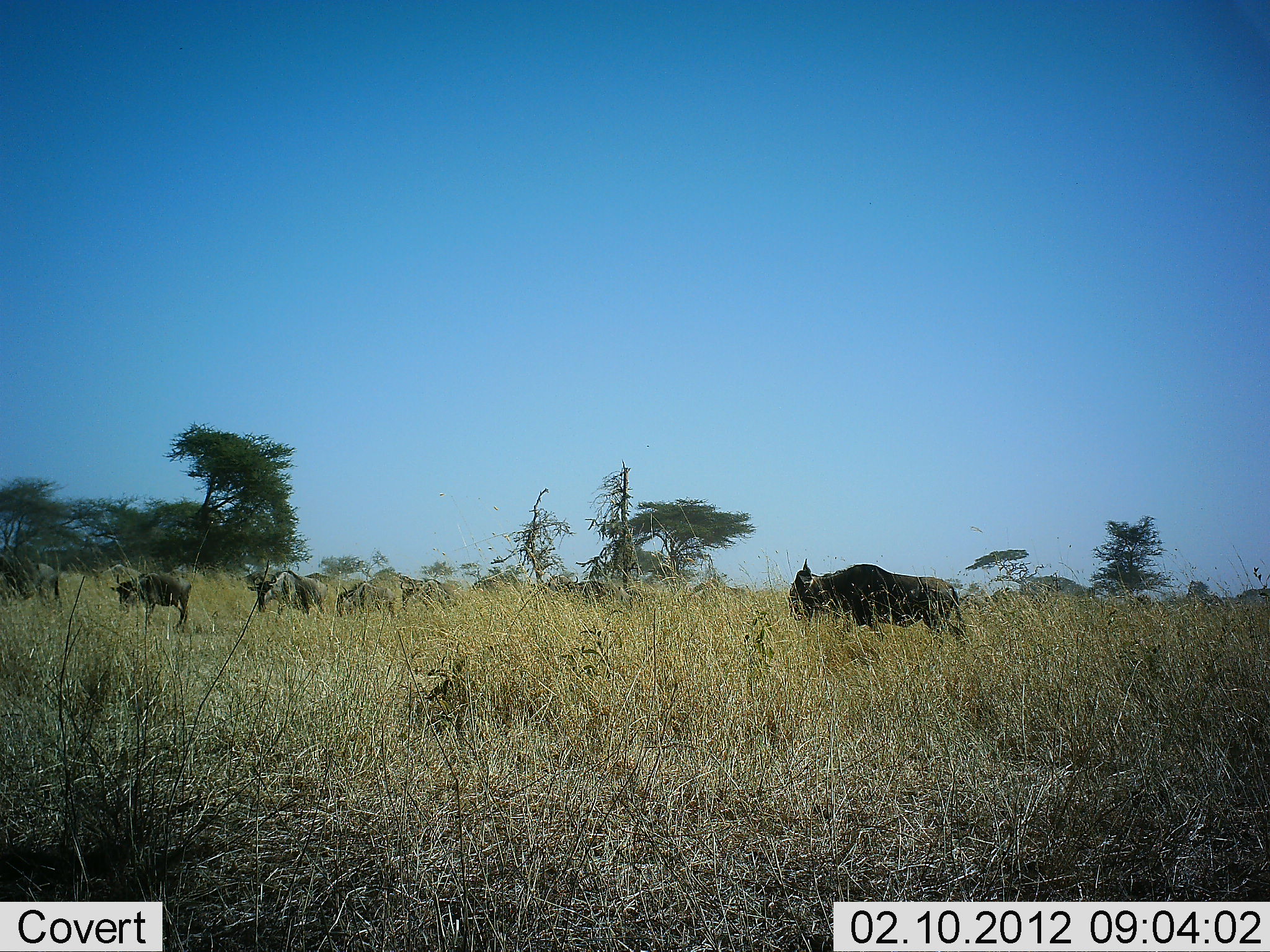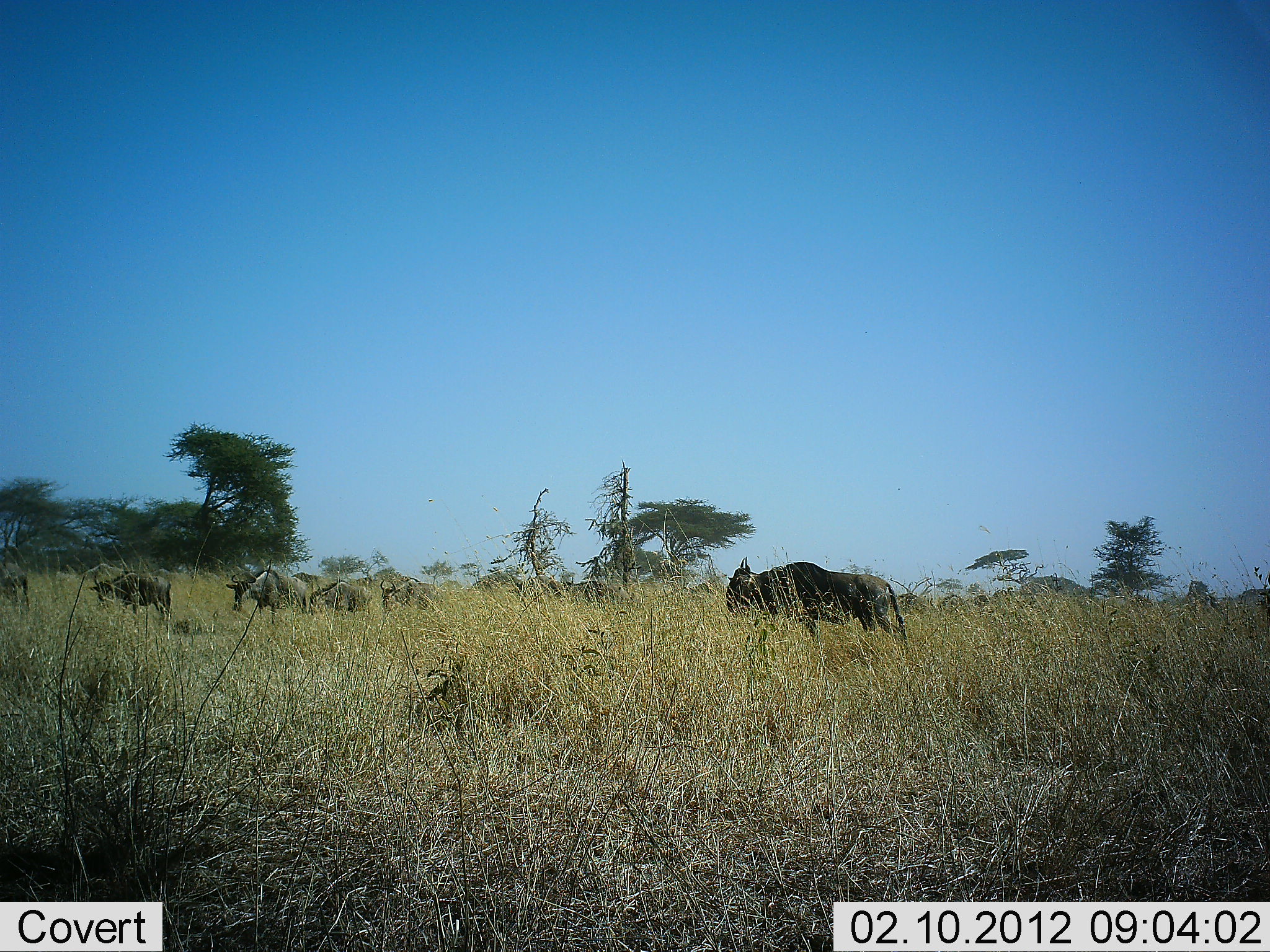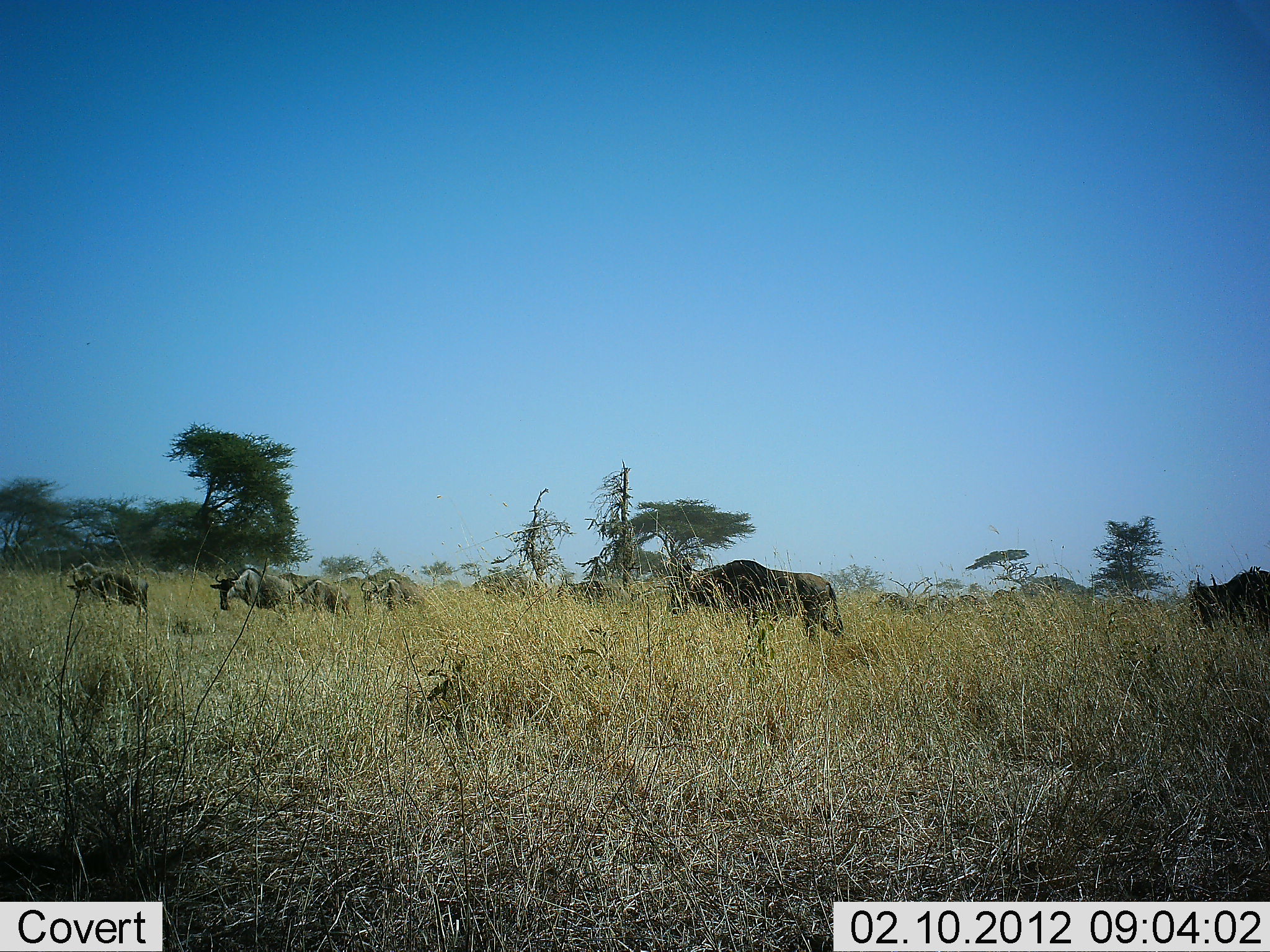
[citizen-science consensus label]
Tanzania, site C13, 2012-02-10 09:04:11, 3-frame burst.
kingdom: Animalia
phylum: Chordata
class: Mammalia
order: Artiodactyla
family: Bovidae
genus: Connochaetes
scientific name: Connochaetes taurinus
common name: blue wildebeest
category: wildebeest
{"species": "wildebeest (blue wildebeest) (Connochaetes taurinus)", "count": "9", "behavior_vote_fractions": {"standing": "0%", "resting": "0%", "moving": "100%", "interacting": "0%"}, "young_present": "0%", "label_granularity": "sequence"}